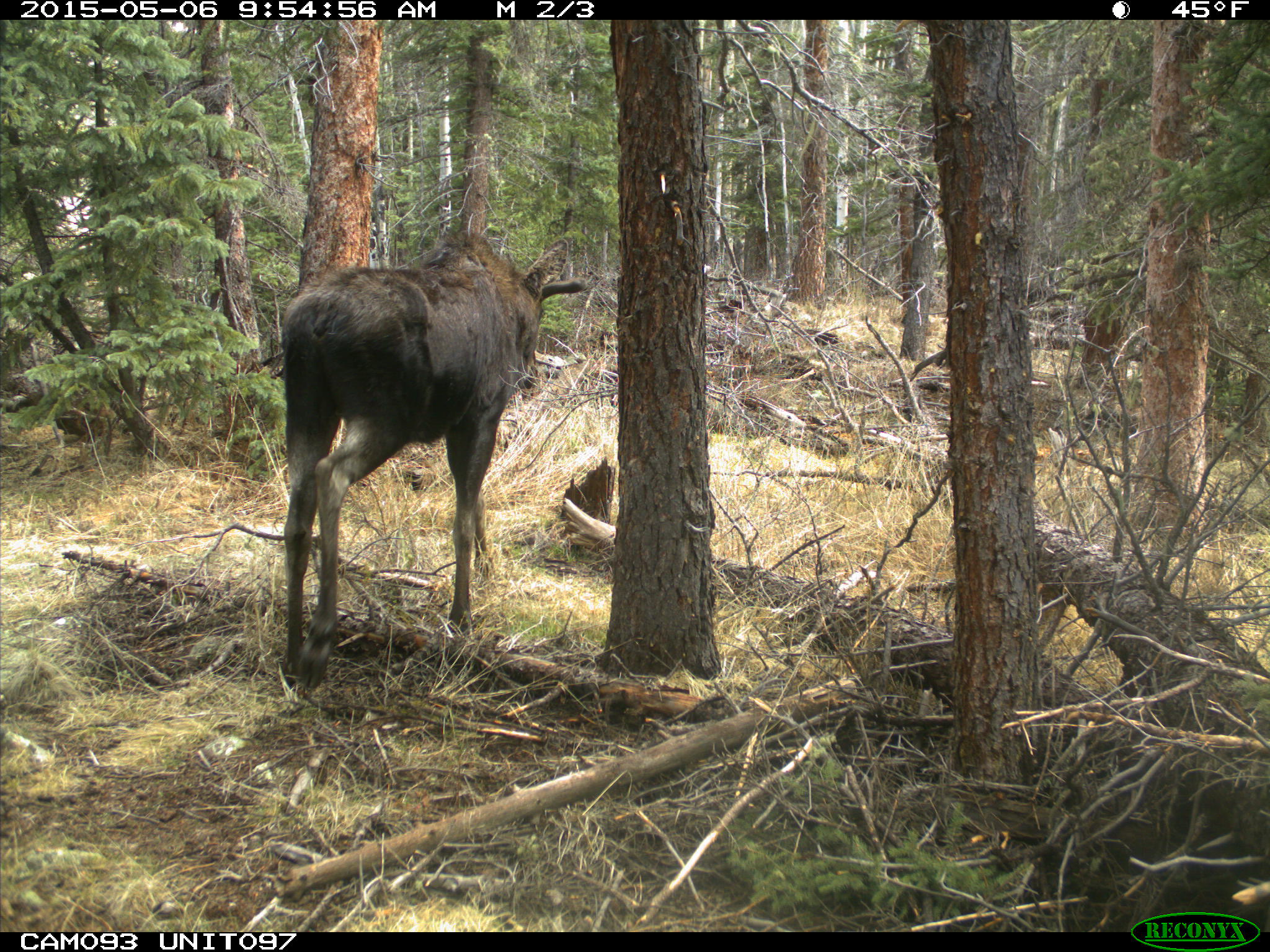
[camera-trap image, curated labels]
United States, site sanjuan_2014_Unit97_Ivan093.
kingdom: Animalia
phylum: Chordata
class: Mammalia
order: Artiodactyla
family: Cervidae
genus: Alces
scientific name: Alces alces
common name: moose